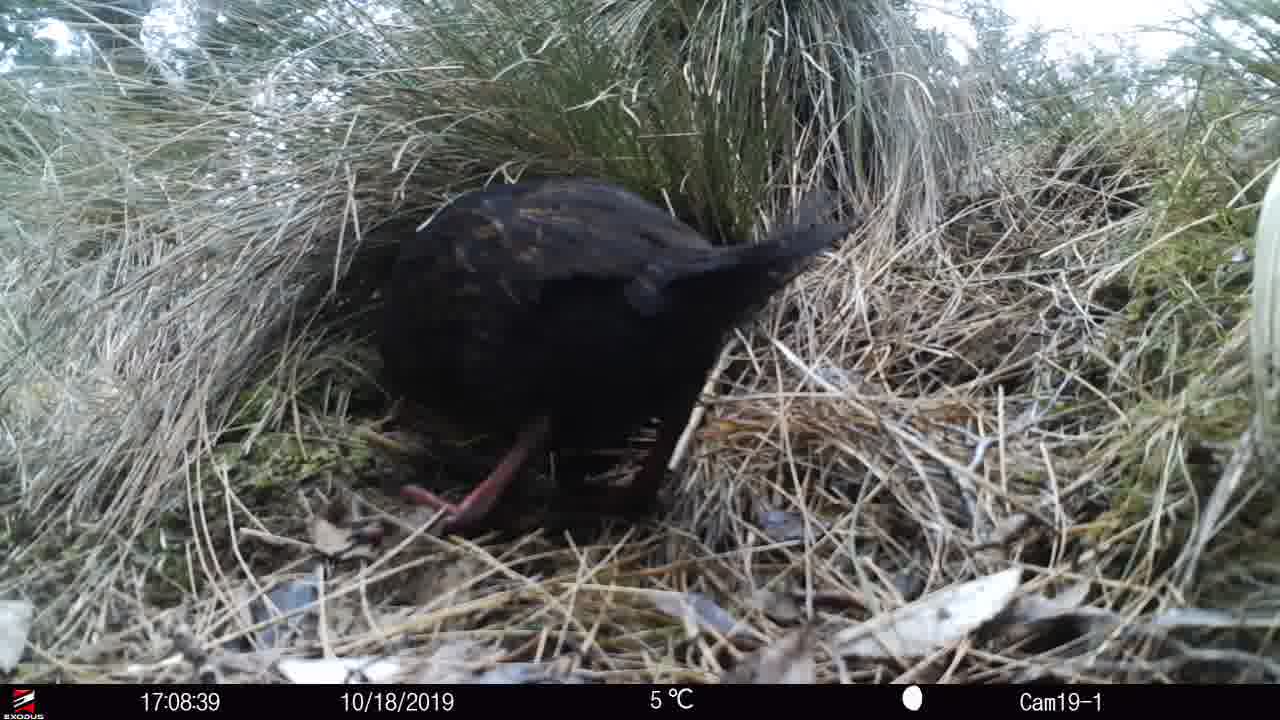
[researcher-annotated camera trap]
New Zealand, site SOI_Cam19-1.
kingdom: Animalia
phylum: Chordata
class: Aves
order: Gruiformes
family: Rallidae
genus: Gallirallus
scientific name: Gallirallus australis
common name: weka